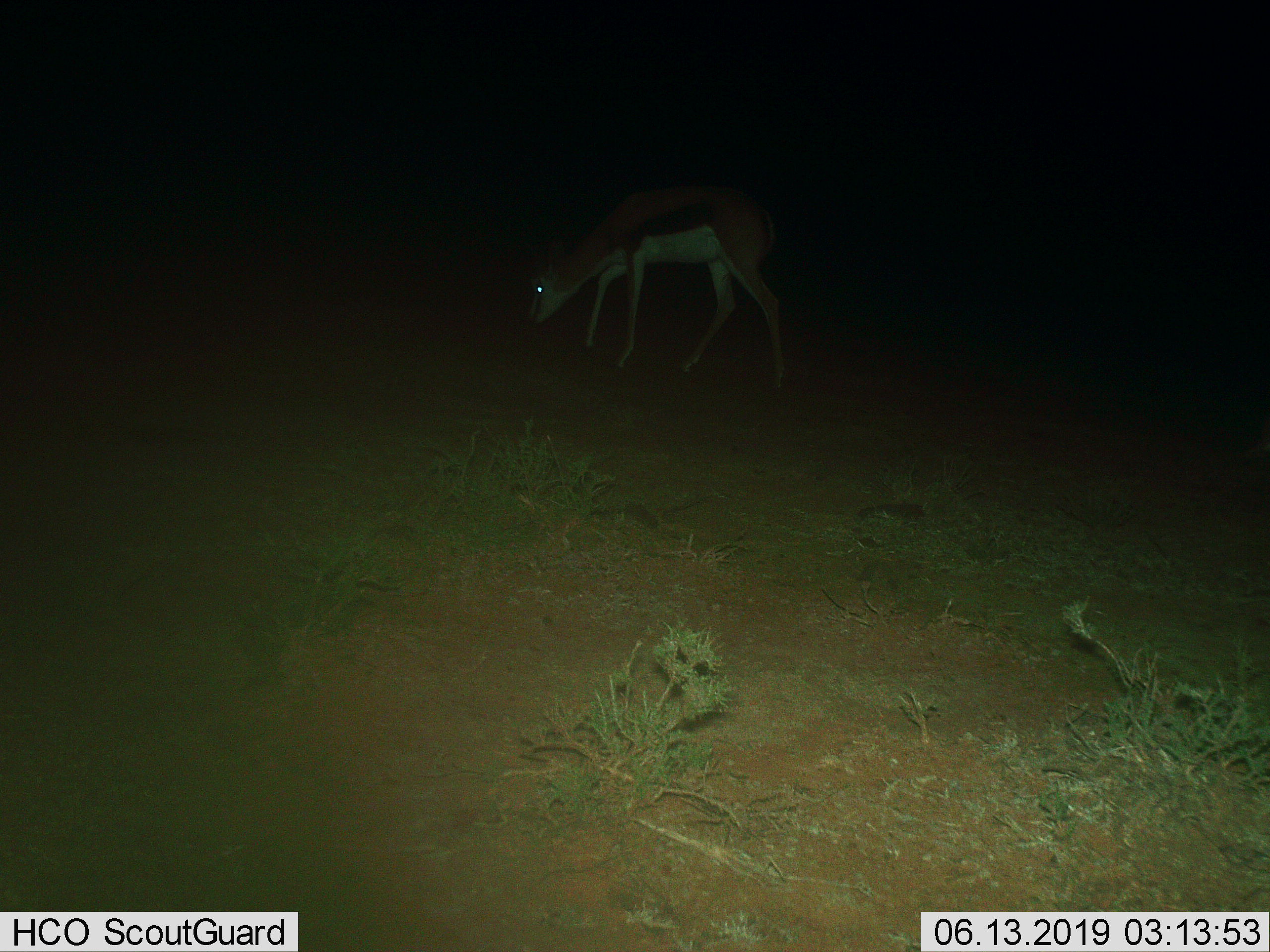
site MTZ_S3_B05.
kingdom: Animalia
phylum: Chordata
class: Mammalia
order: Artiodactyla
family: Bovidae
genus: Antidorcas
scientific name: Antidorcas marsupialis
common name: springbok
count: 1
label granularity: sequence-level